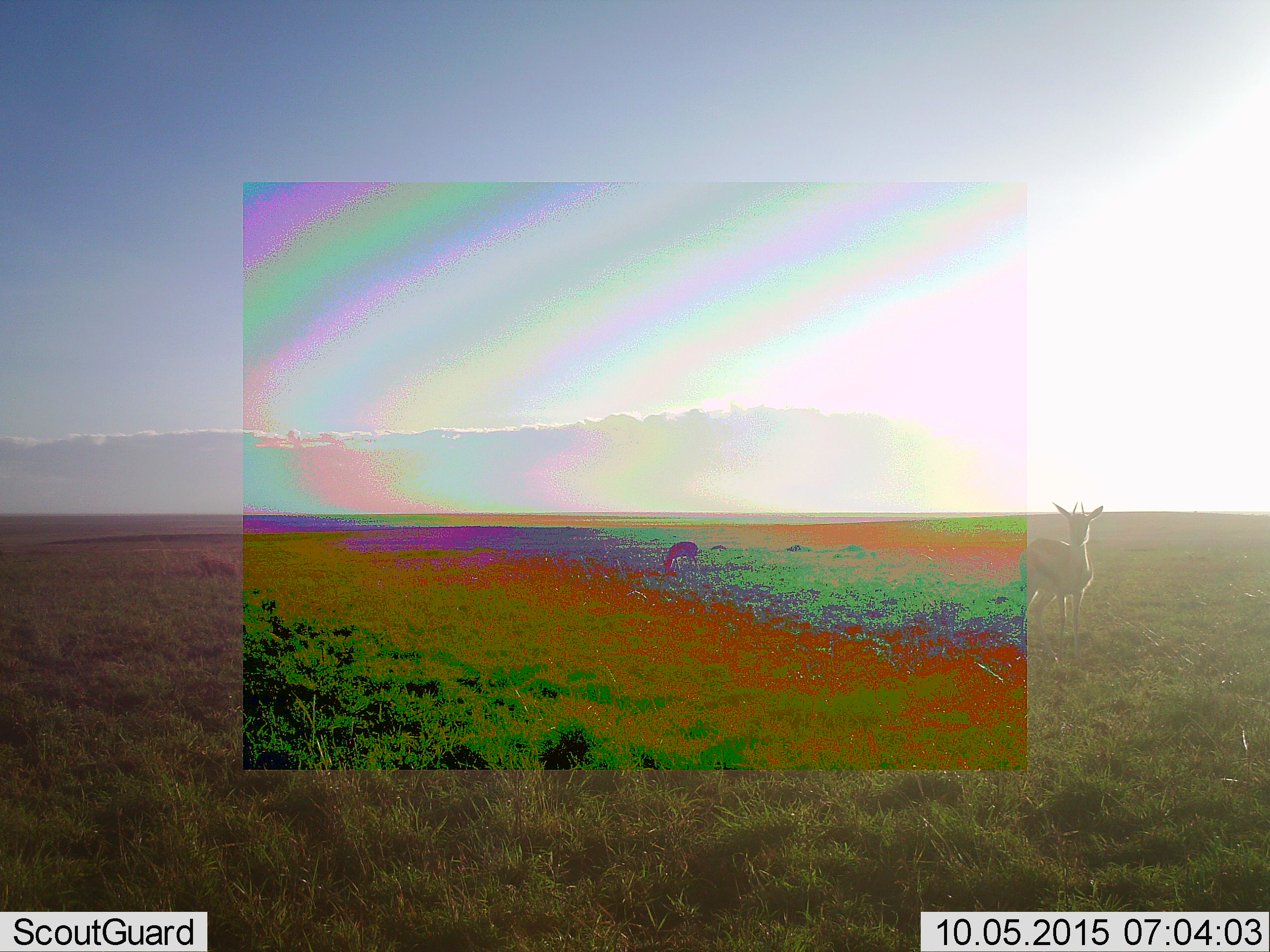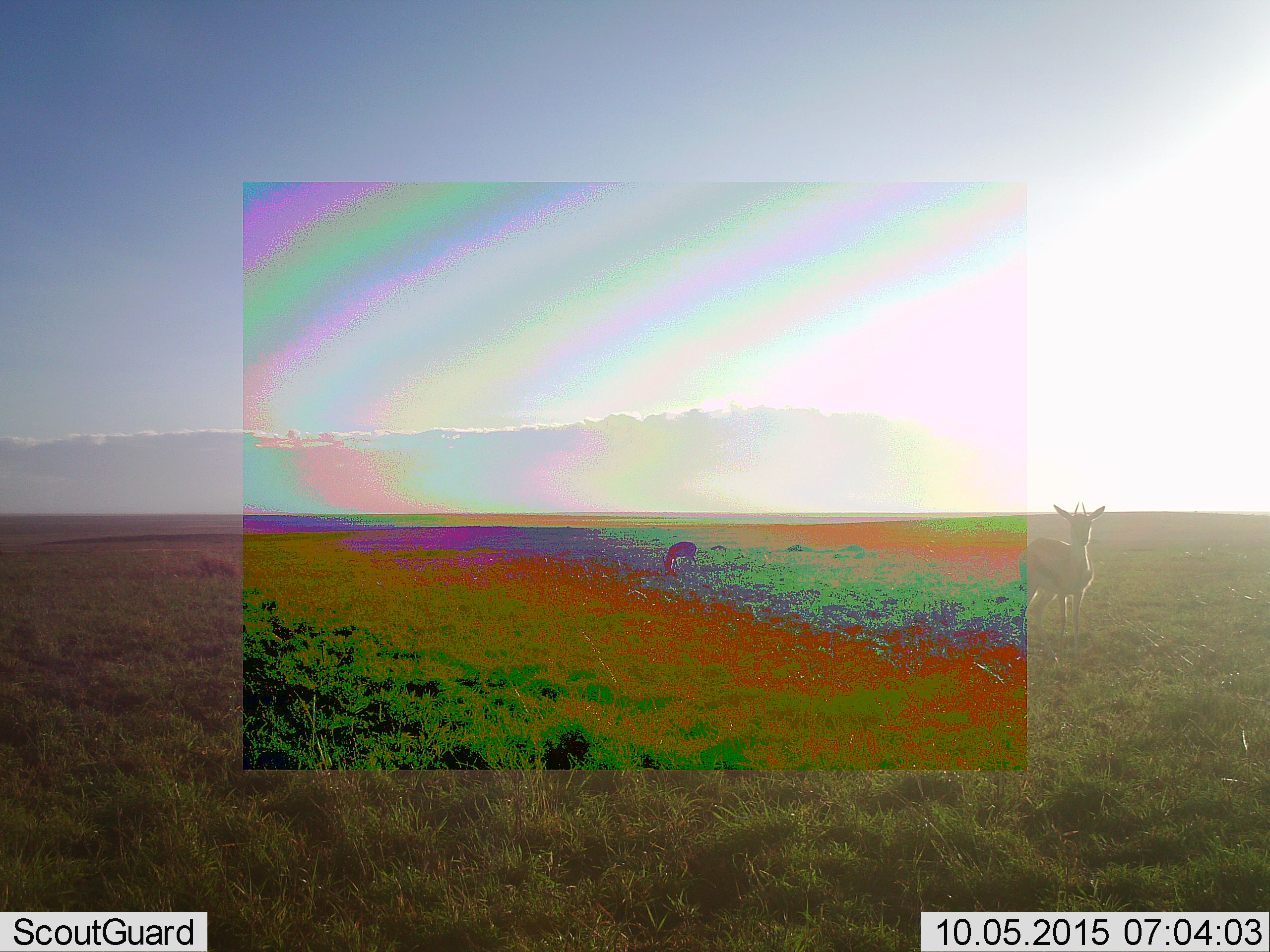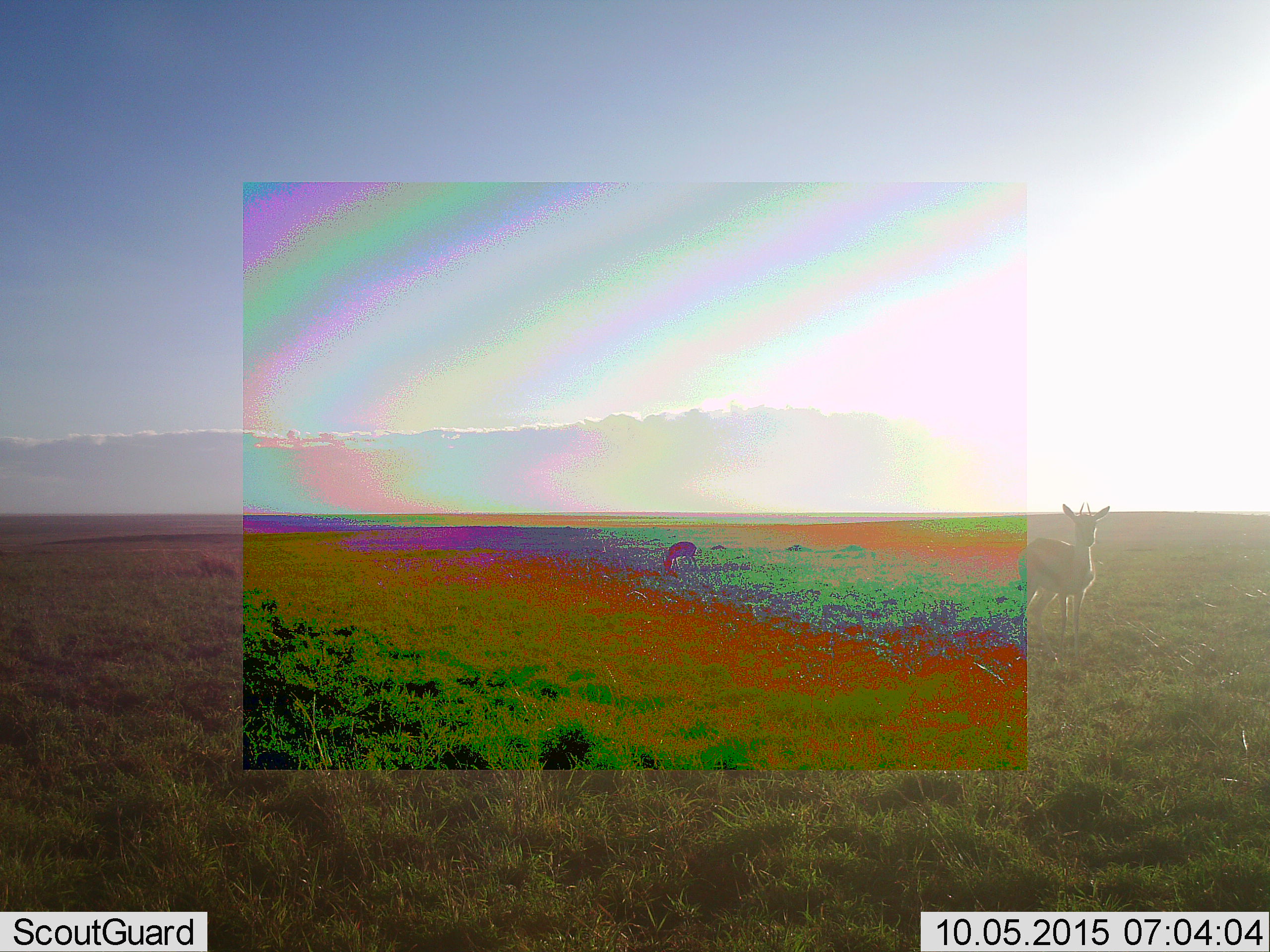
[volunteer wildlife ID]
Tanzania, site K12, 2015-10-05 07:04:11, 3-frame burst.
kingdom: Animalia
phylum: Chordata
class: Mammalia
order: Artiodactyla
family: Bovidae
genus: Eudorcas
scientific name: Eudorcas thomsonii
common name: thomson's gazelle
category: gazellethomsons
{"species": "gazellethomsons (thomson's gazelle) (Eudorcas thomsonii)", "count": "2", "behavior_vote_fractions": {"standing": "100%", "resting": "11%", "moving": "11%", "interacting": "0%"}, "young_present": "11%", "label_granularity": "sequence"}